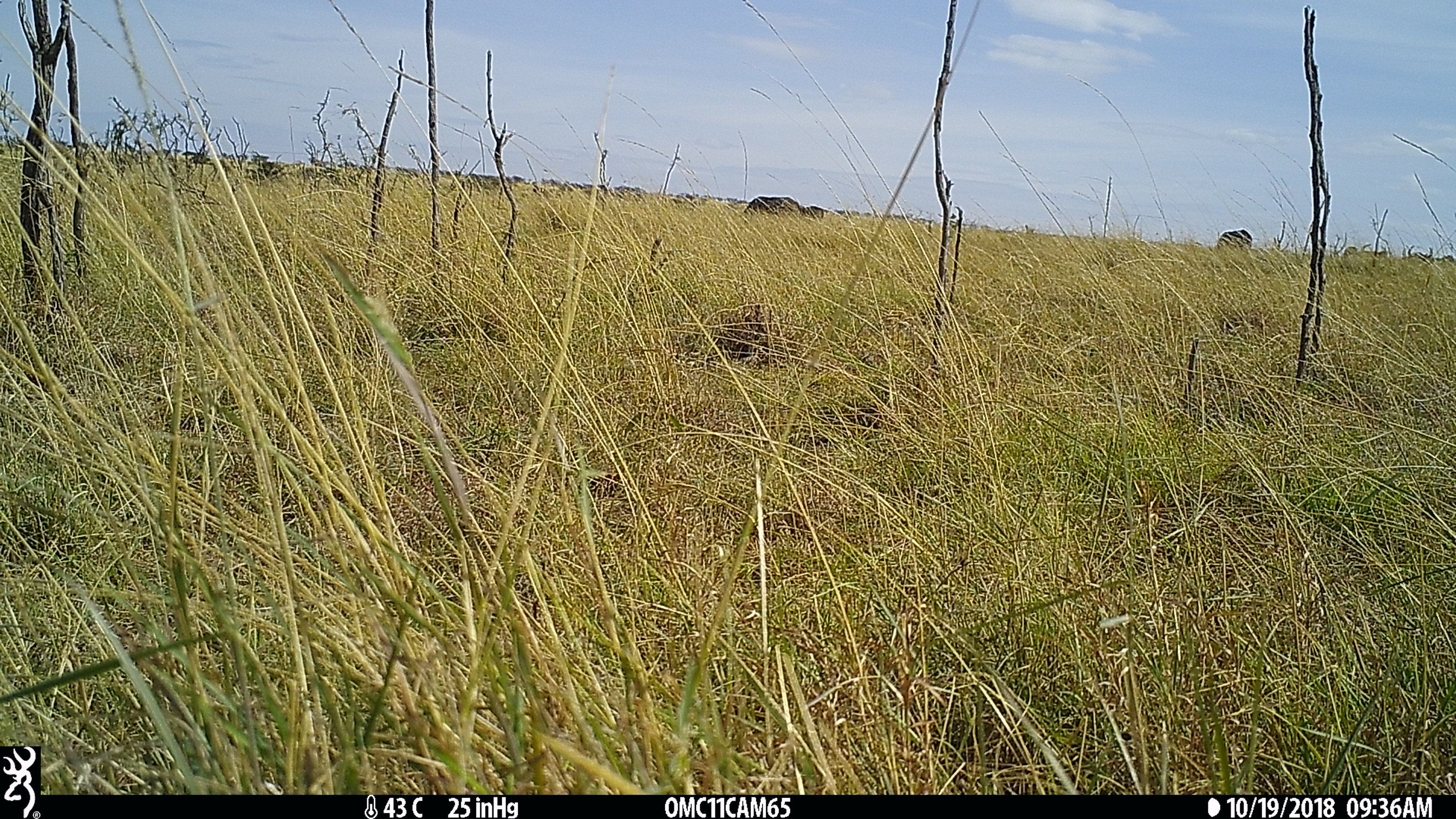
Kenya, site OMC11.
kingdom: Animalia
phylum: Chordata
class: Mammalia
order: Artiodactyla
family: Bovidae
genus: Syncerus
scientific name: Syncerus caffer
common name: buffalo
Buffalo (Syncerus caffer).